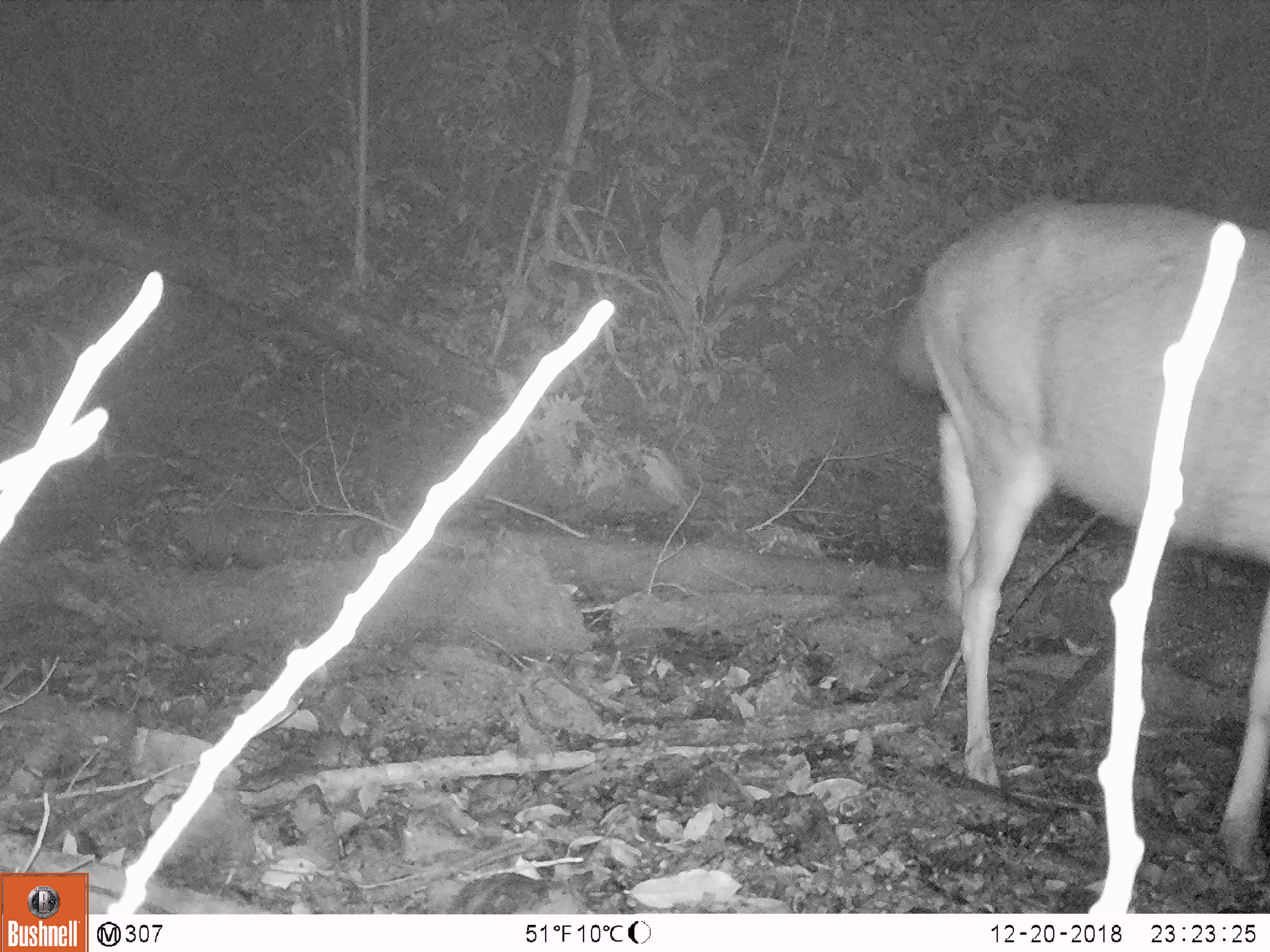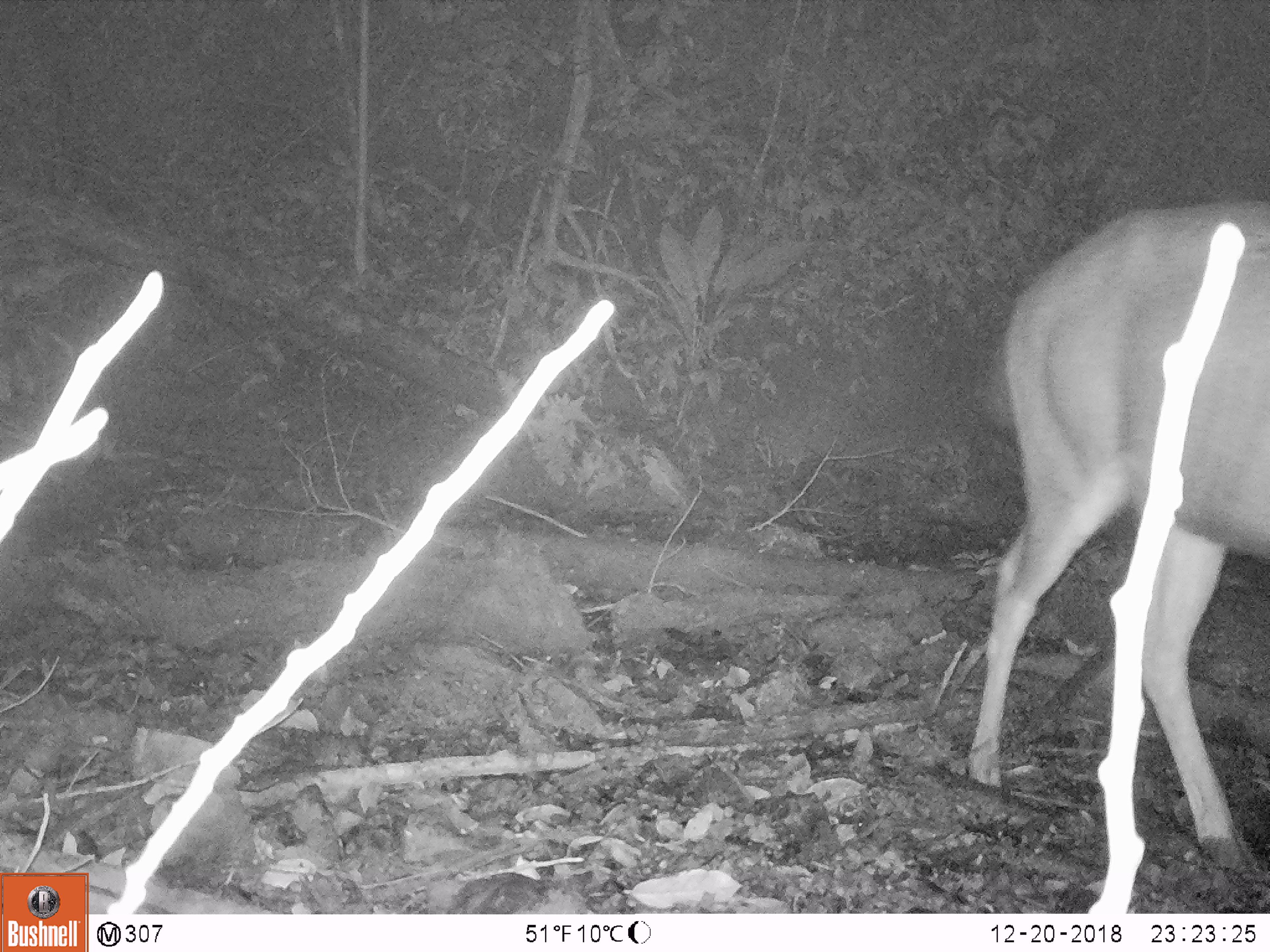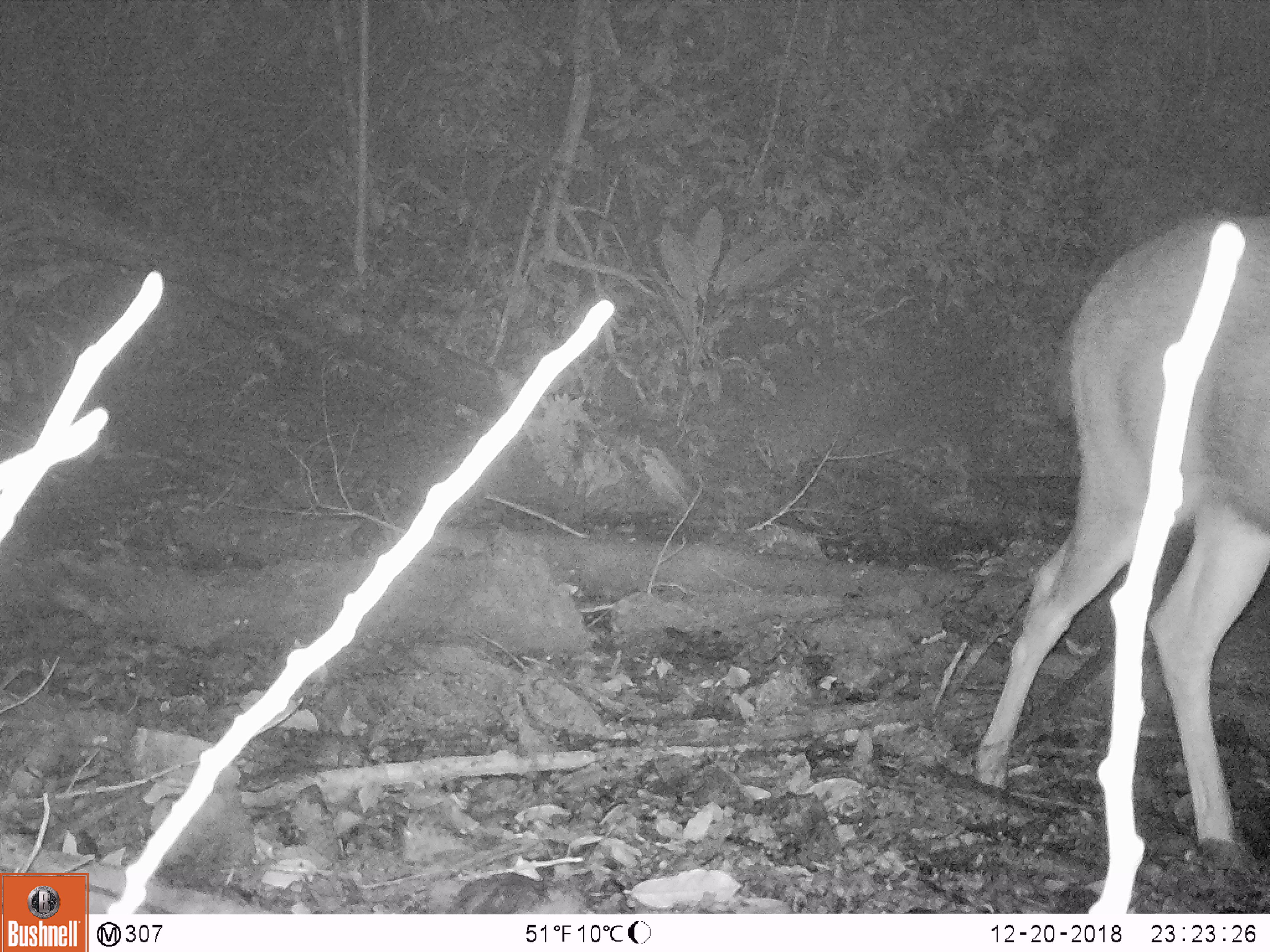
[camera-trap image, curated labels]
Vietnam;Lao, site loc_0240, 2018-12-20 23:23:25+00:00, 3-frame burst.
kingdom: Animalia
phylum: Chordata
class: Mammalia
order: Artiodactyla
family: Cervidae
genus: Rusa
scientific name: Rusa unicolor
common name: sambar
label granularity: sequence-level